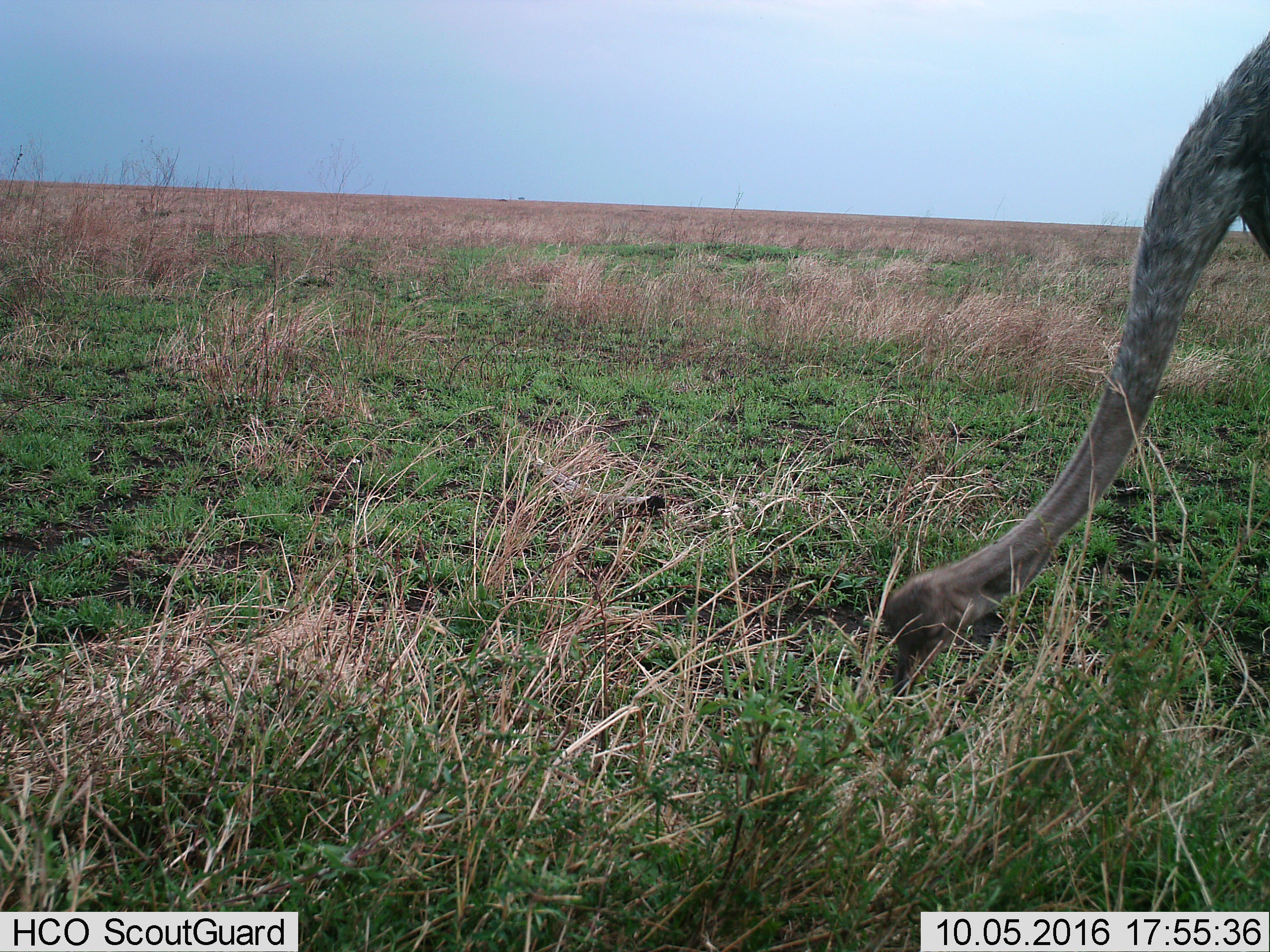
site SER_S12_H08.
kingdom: Animalia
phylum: Chordata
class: Aves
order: Struthioniformes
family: Struthionidae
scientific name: Struthionidae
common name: ostrich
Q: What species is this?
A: Ostrich (Struthionidae).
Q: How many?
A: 1.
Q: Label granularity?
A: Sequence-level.